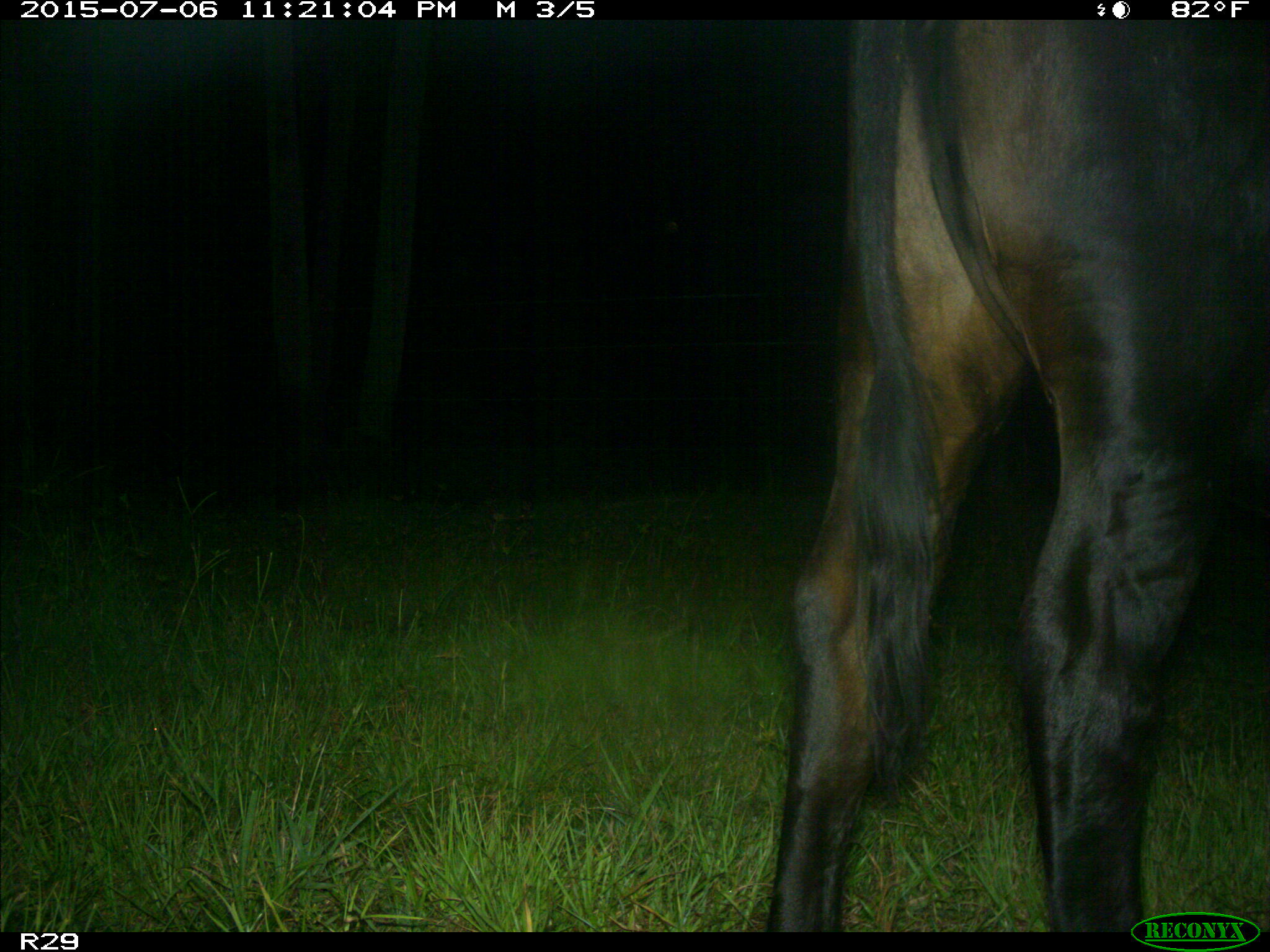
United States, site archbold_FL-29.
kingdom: Animalia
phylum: Chordata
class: Mammalia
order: Artiodactyla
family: Bovidae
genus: Bos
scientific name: Bos taurus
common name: domestic cow